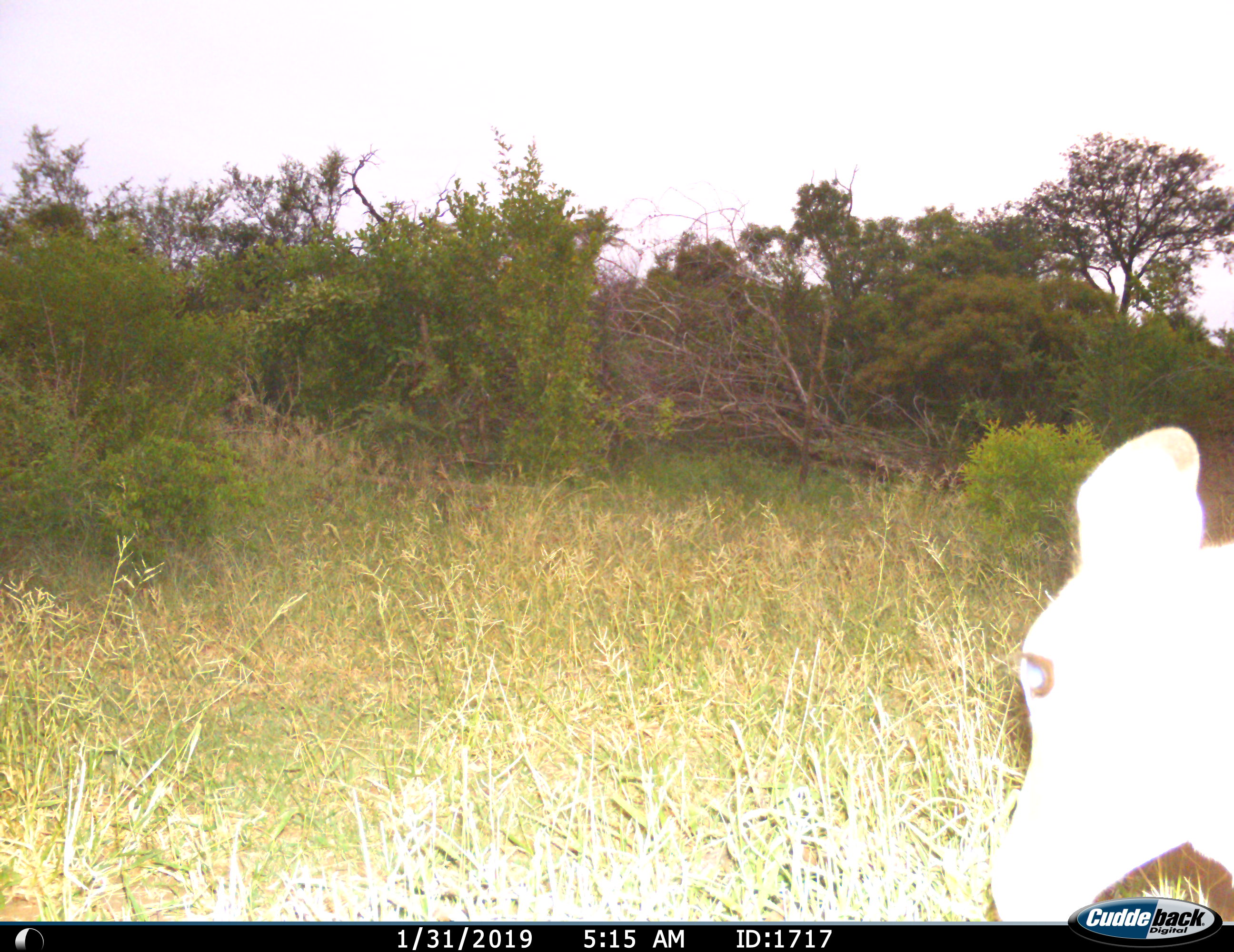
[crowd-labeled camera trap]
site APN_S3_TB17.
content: unidentified animal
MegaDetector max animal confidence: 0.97